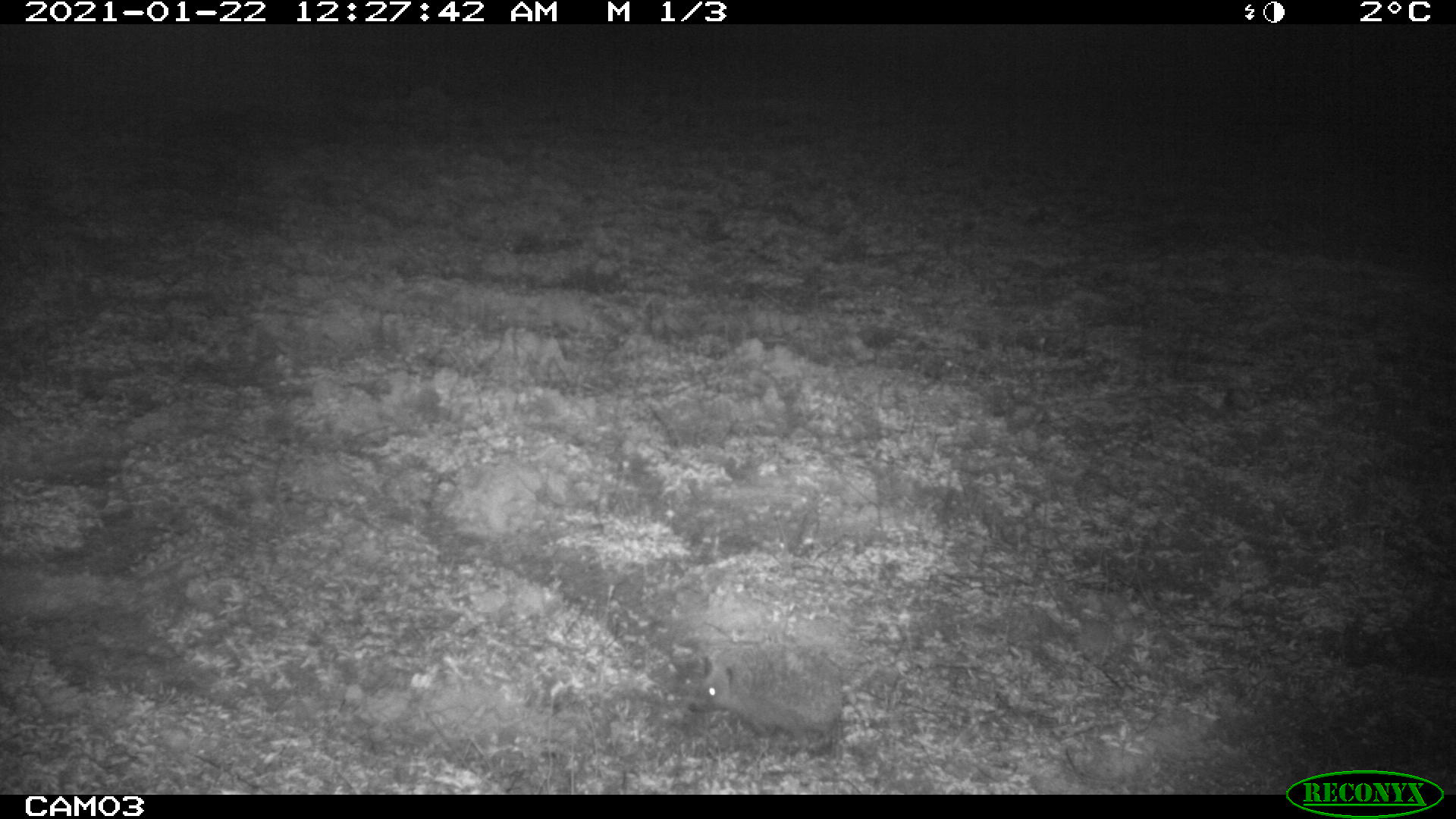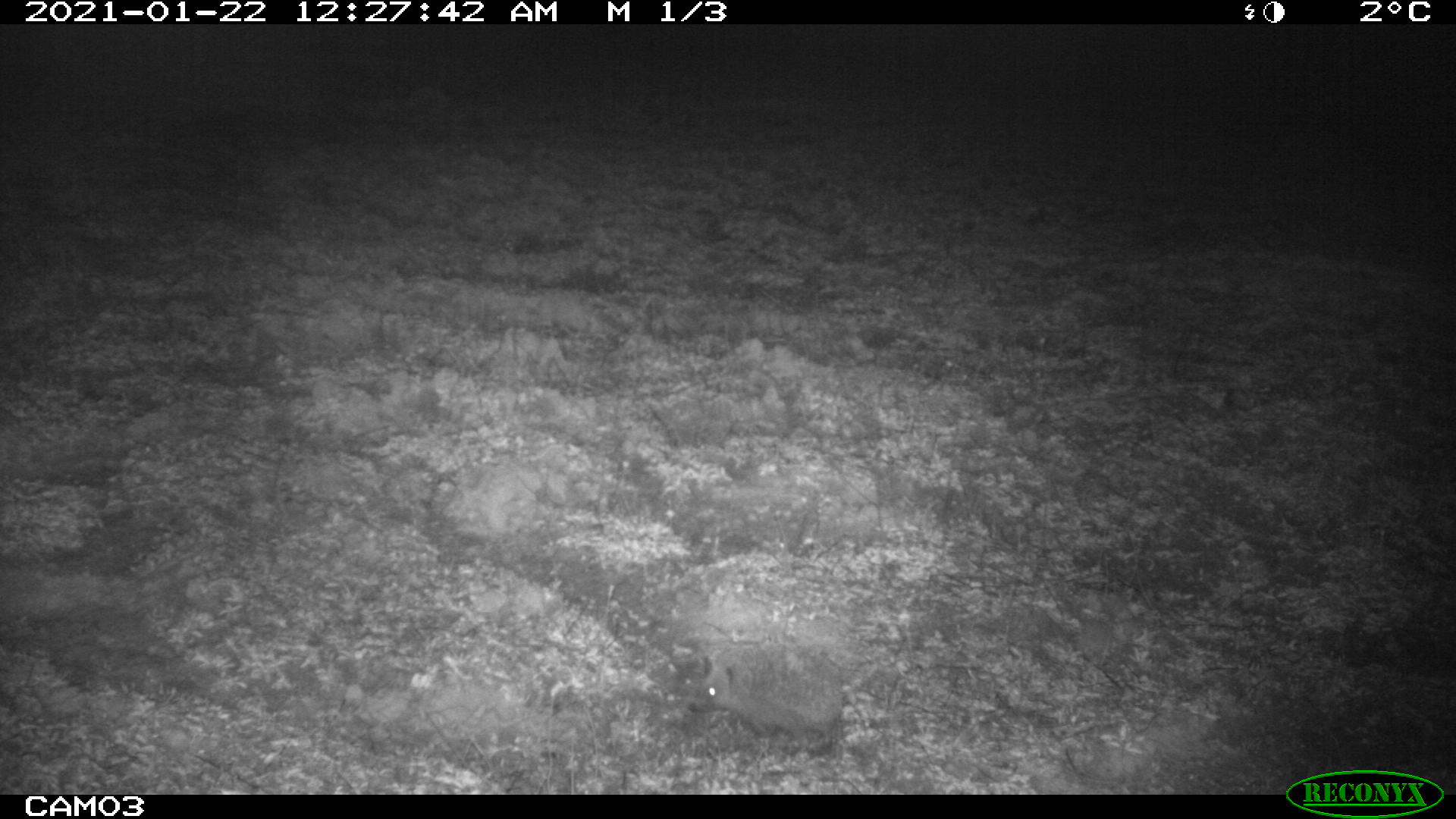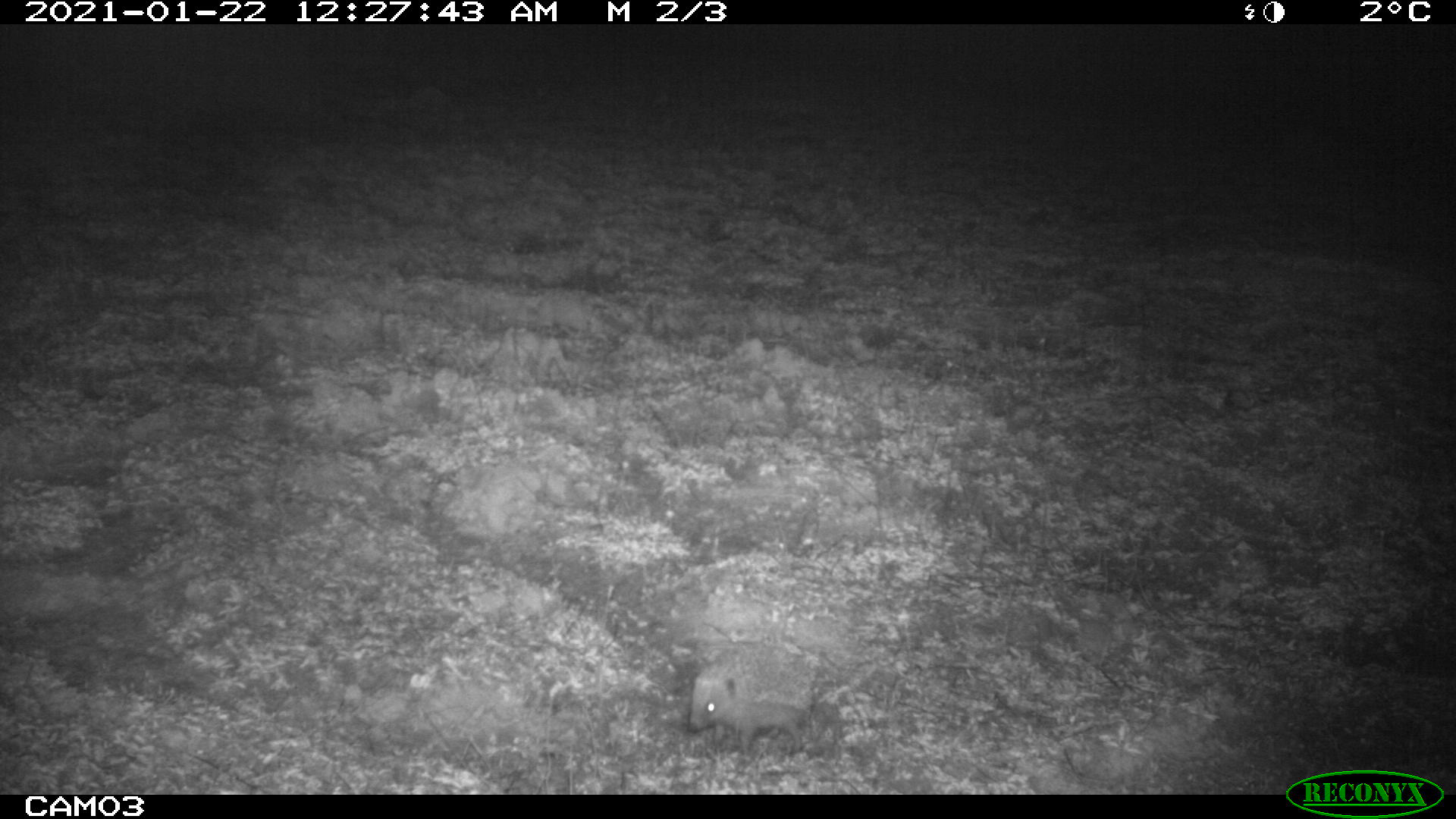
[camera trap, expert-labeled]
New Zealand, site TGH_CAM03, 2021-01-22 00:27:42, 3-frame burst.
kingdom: Animalia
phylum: Chordata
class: Mammalia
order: Eulipotyphla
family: Erinaceidae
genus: Erinaceus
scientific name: Erinaceus europaeus europaeus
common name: european hedgehog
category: hedgehog